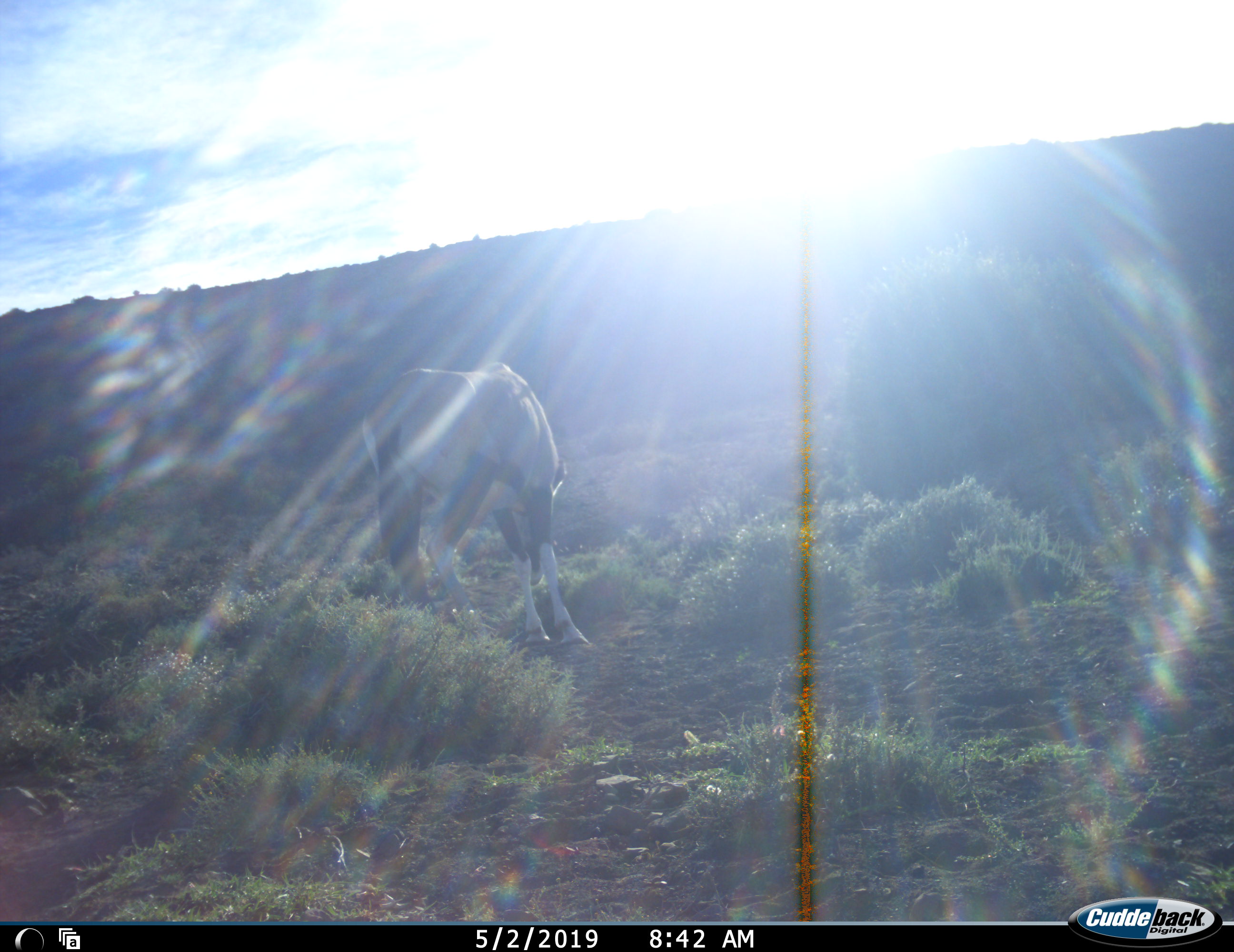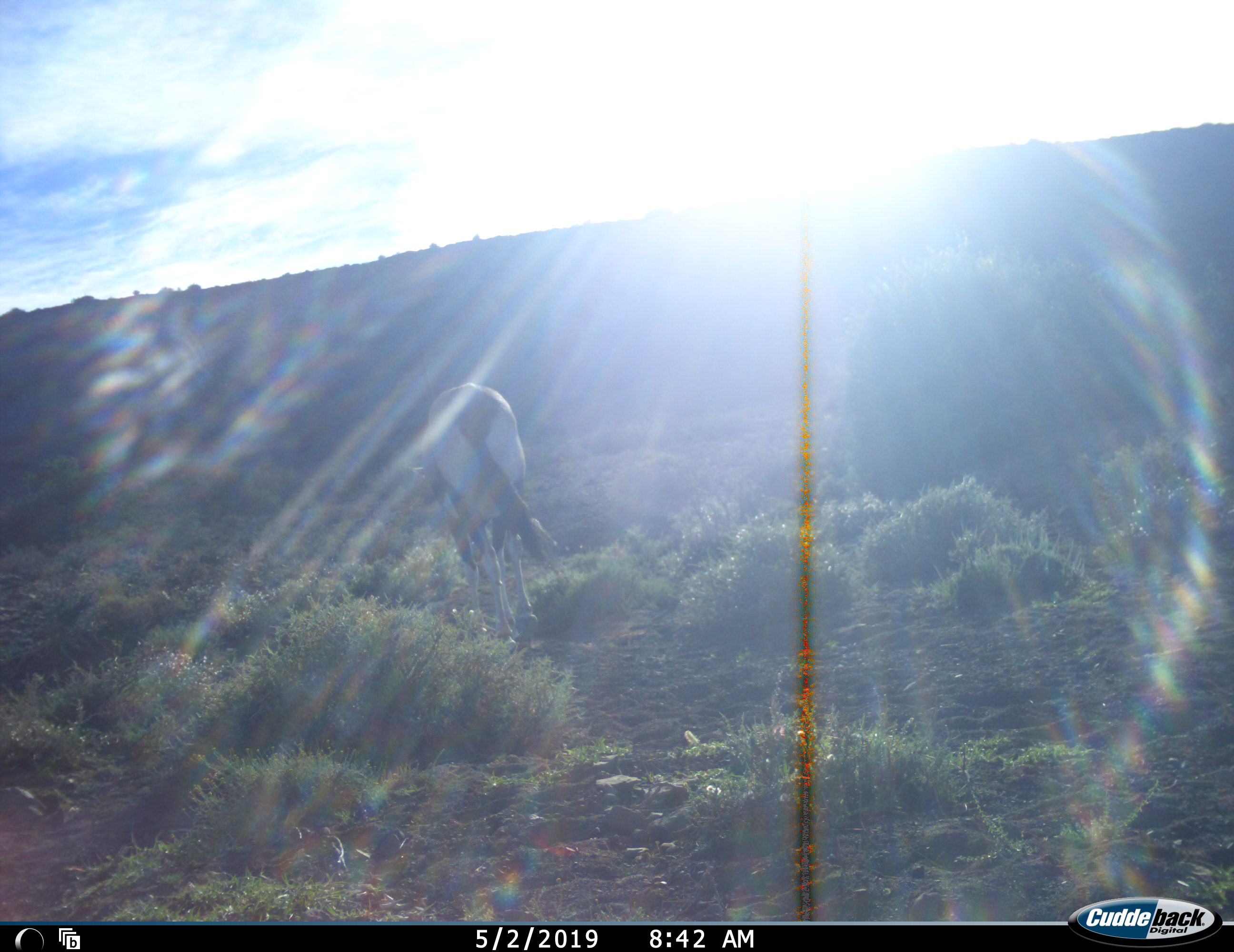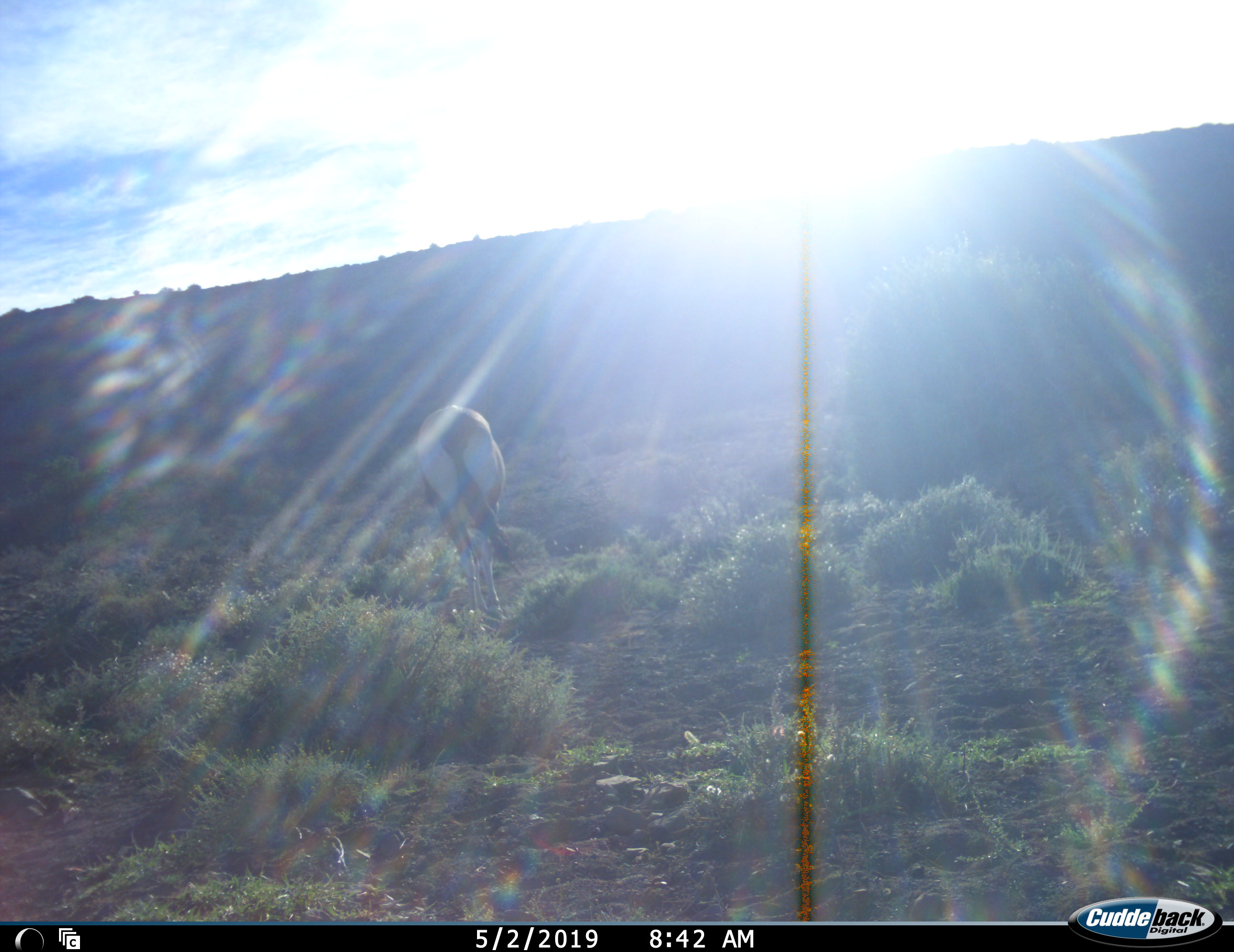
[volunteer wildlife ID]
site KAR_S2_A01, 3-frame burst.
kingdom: Animalia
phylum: Chordata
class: Mammalia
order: Artiodactyla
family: Bovidae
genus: Oryx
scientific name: Oryx gazella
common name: gemsbok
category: oryx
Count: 1.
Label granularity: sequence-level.